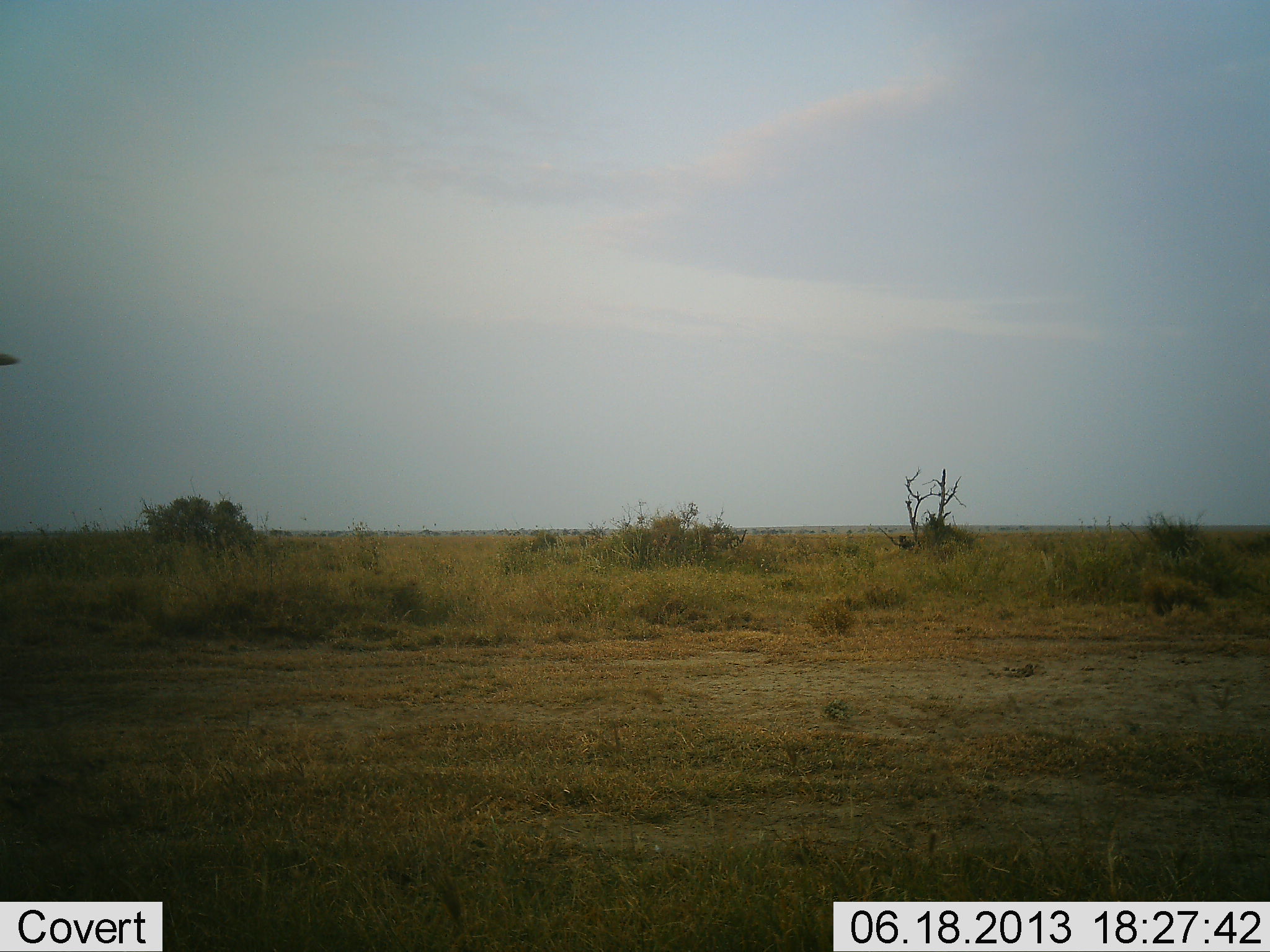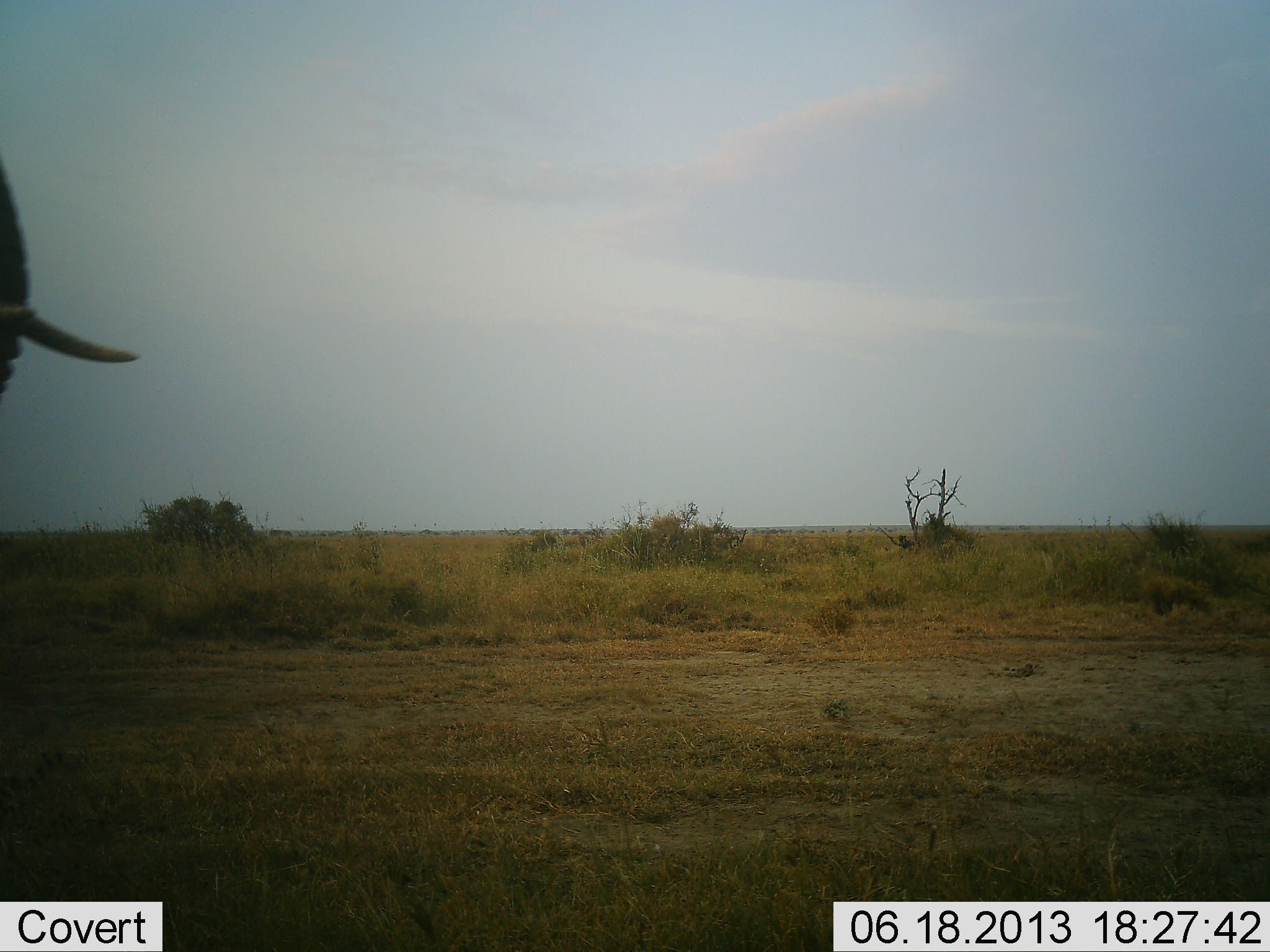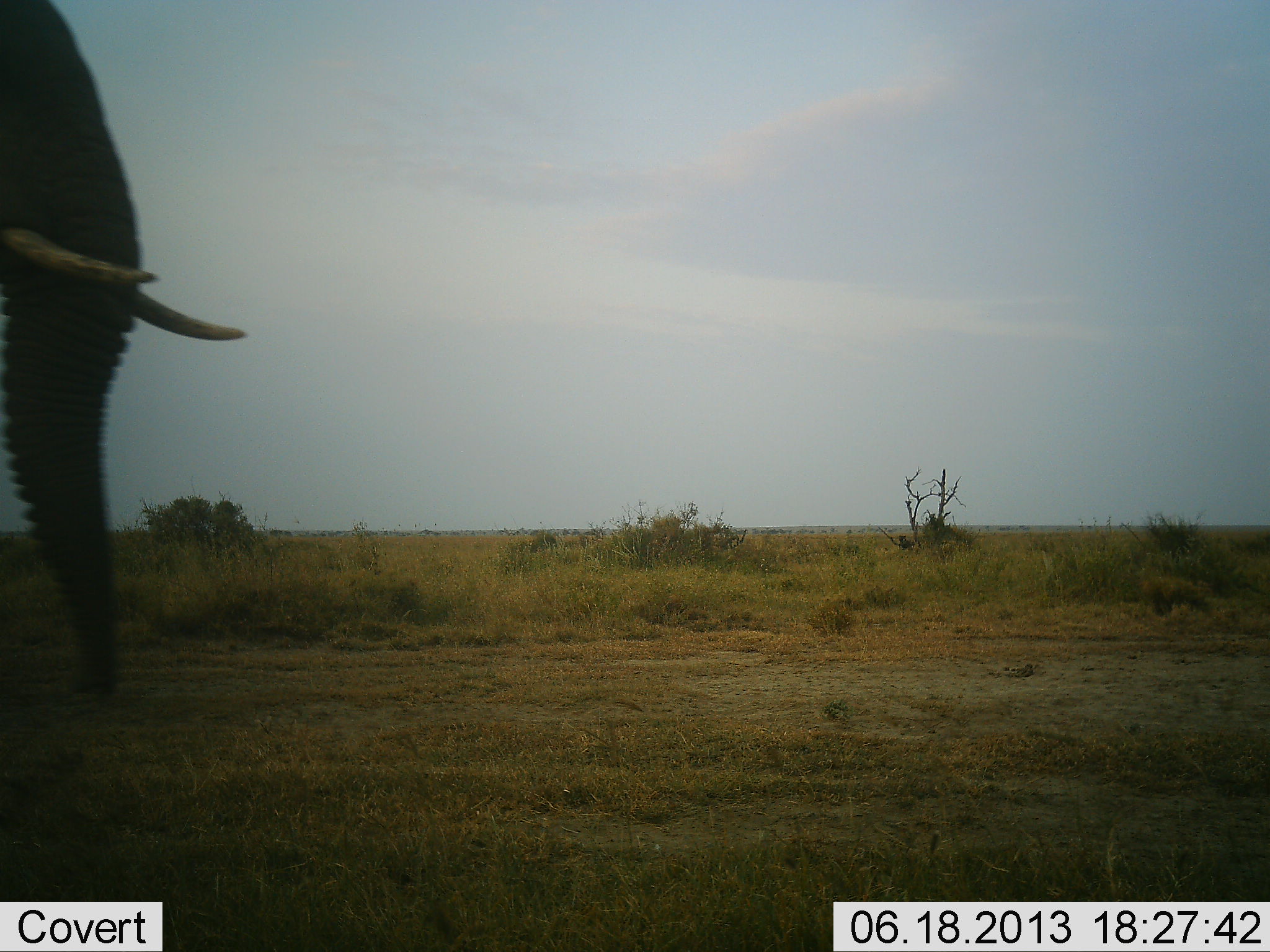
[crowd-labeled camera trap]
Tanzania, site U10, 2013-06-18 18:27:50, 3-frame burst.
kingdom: Animalia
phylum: Chordata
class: Mammalia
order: Proboscidea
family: Elephantidae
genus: Loxodonta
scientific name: Loxodonta africana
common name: african bush elephant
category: elephant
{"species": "elephant (african bush elephant) (Loxodonta africana)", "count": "1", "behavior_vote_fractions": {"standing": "20%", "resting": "0%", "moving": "87%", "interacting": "0%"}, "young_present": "0%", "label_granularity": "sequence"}